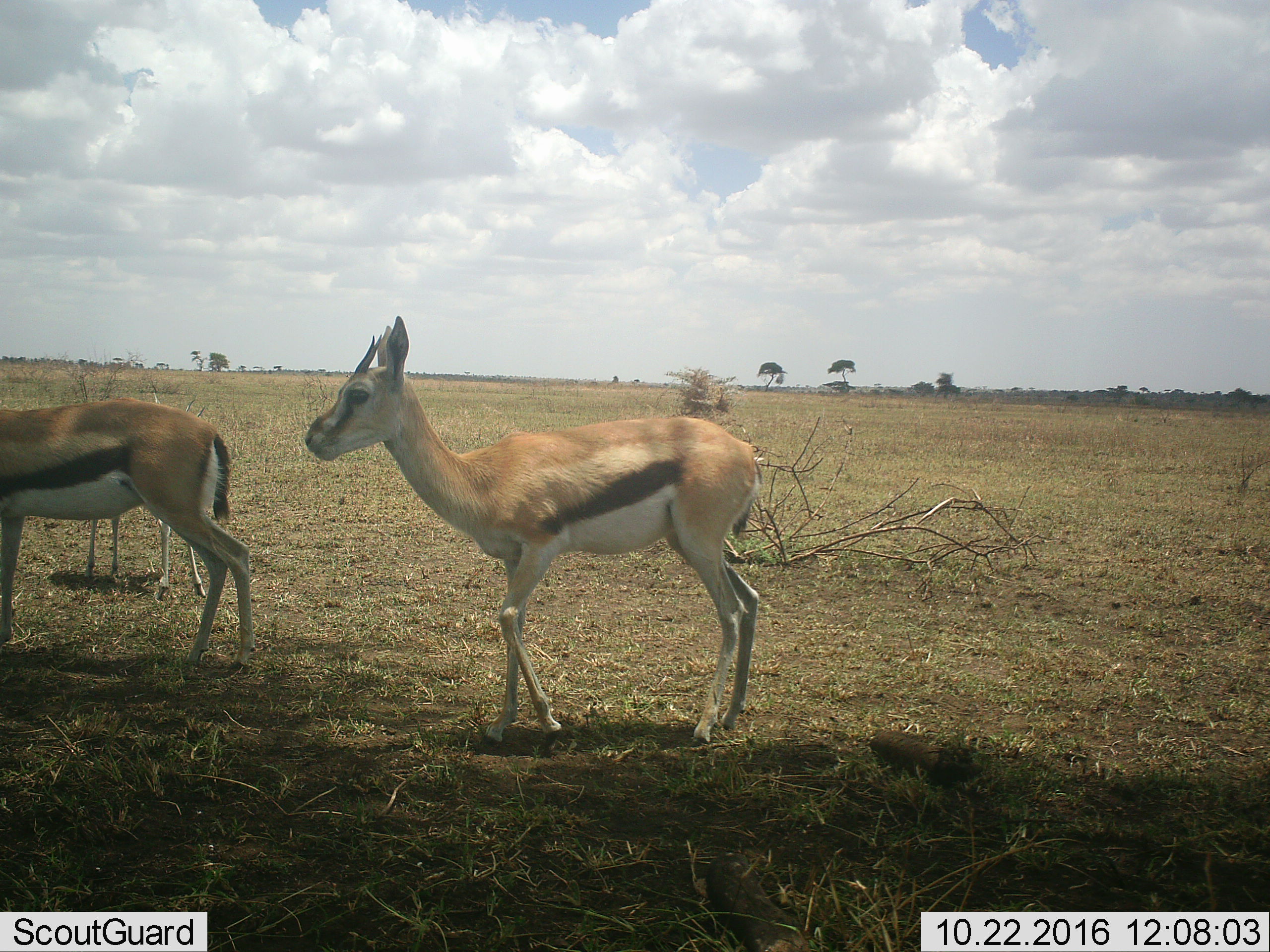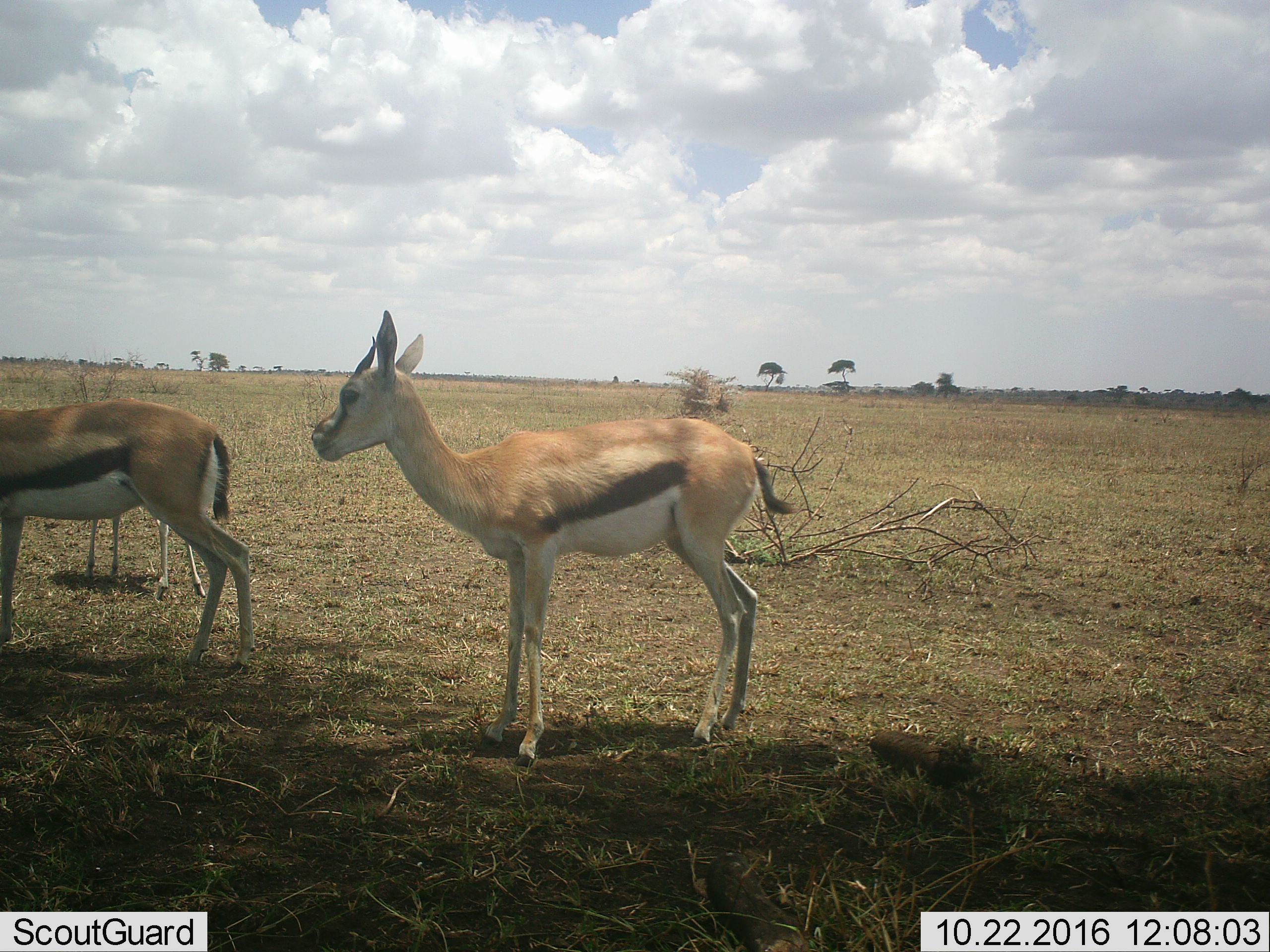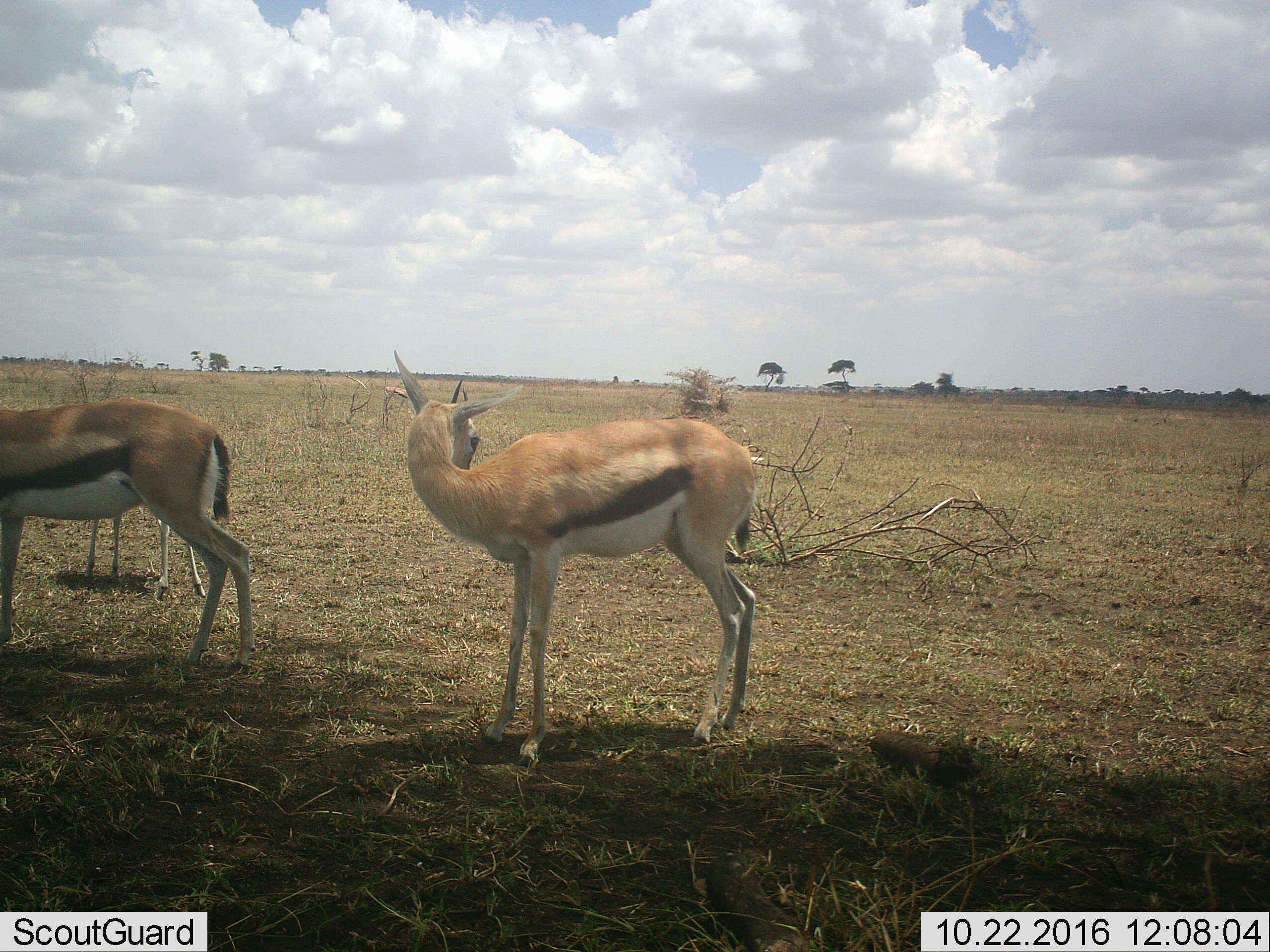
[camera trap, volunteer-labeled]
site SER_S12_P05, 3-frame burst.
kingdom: Animalia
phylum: Chordata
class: Mammalia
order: Artiodactyla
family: Bovidae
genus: Eudorcas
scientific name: Eudorcas thomsonii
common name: thomson's gazelle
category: gazellethomsons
Gazellethomsons (thomson's gazelle) (Eudorcas thomsonii), count 3. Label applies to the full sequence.